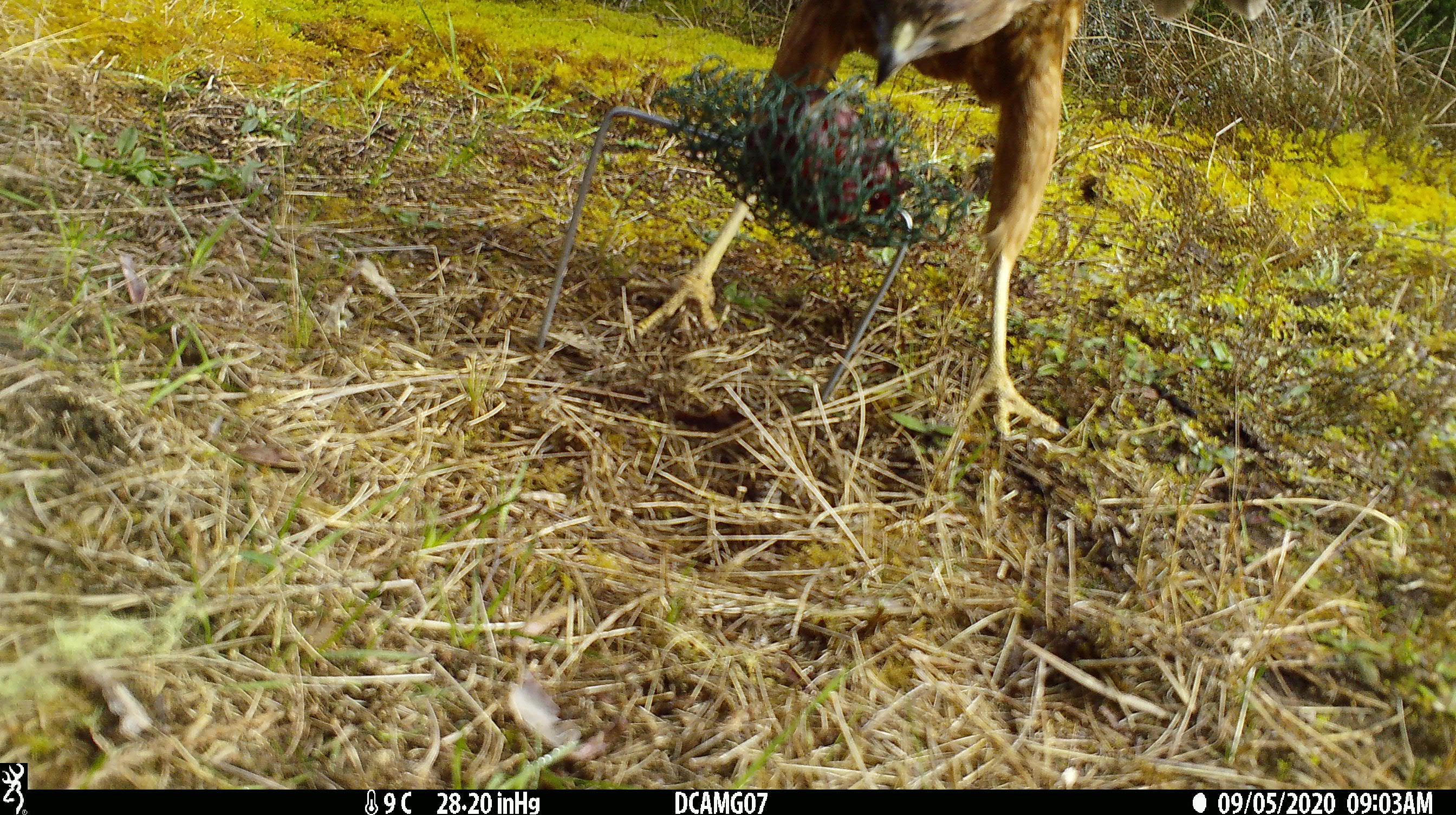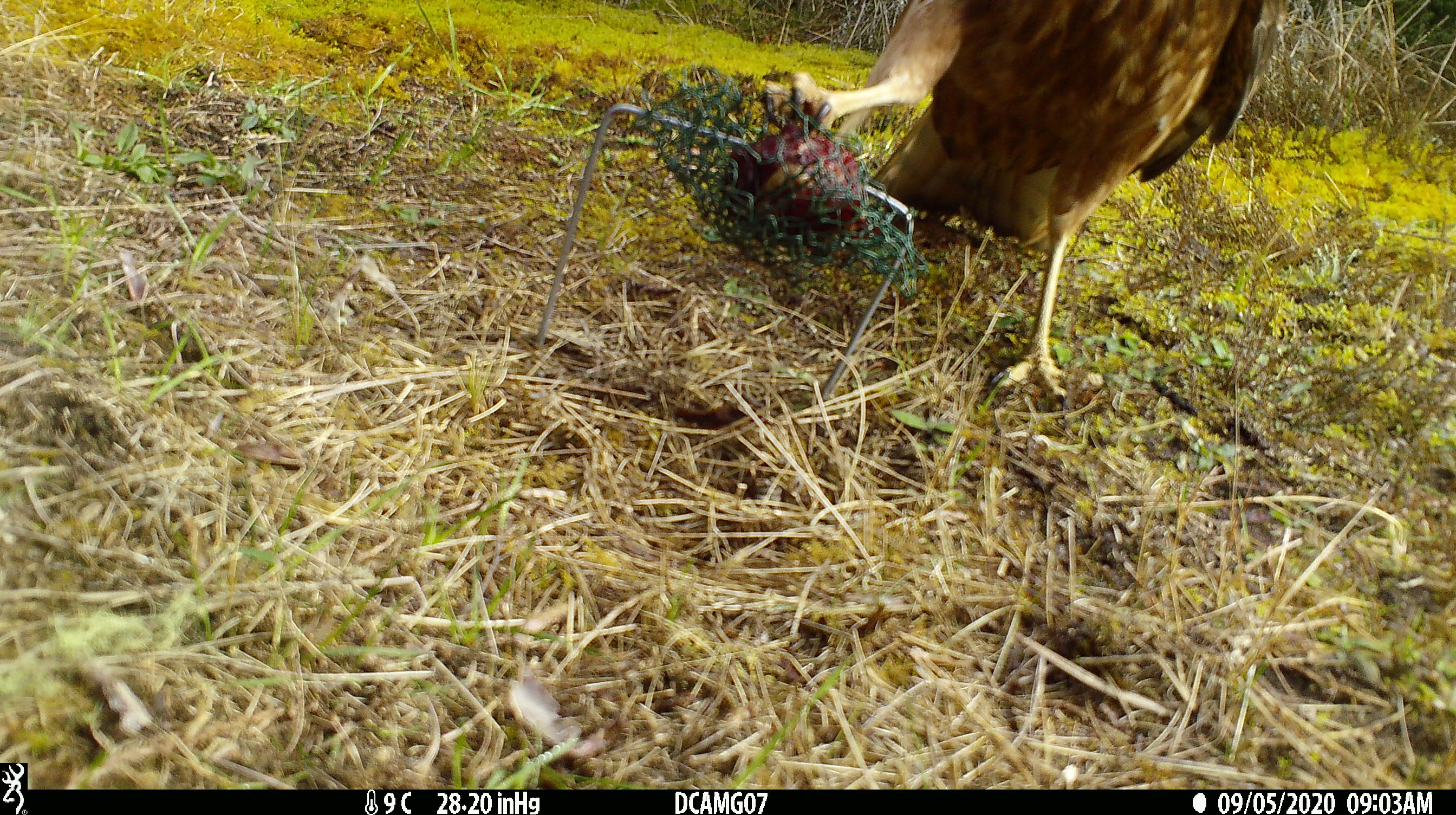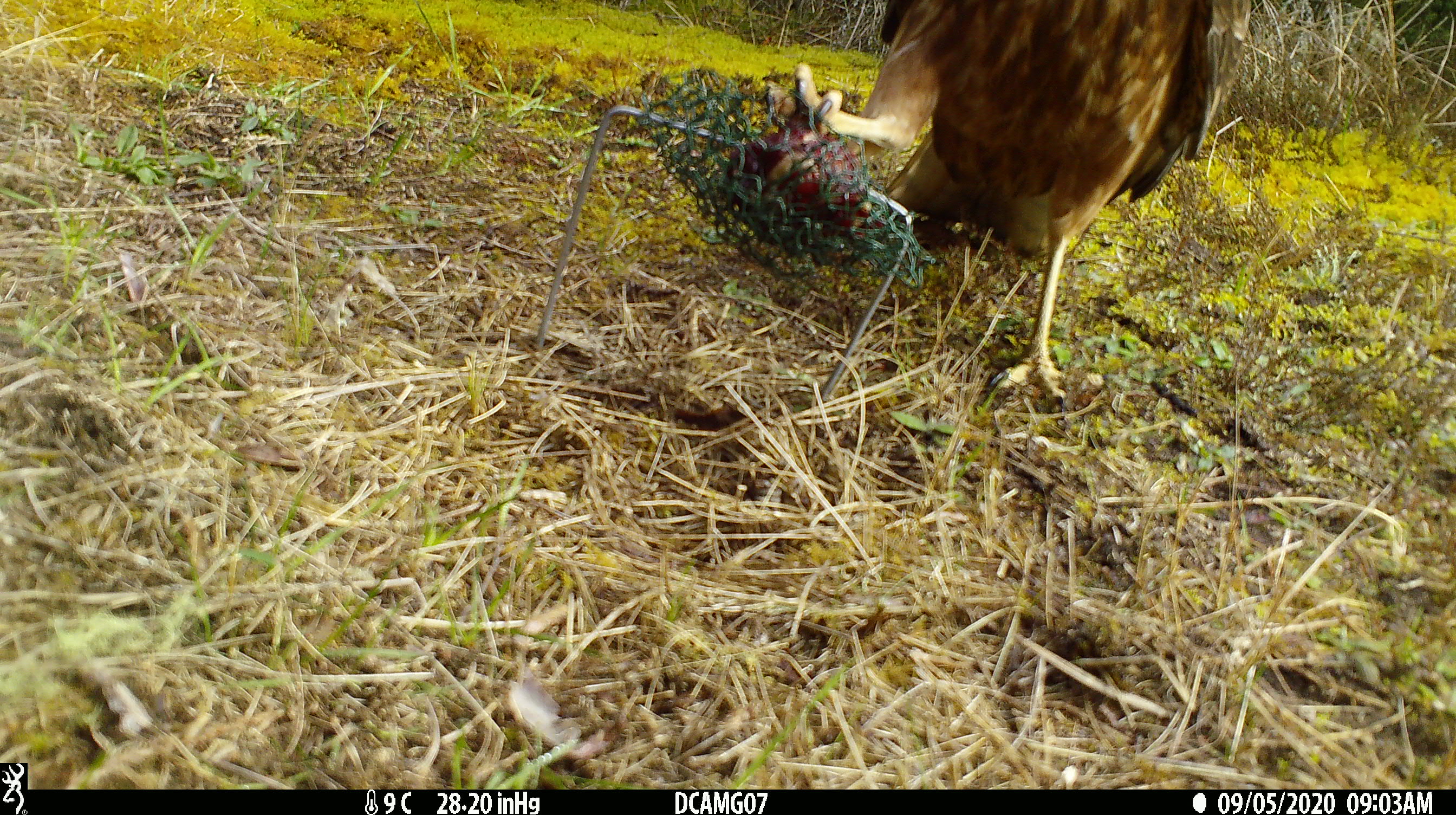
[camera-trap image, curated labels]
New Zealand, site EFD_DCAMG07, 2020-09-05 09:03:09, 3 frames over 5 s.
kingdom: Animalia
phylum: Chordata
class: Aves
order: Accipitriformes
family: Accipitridae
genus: Circus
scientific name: Circus approximans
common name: swamp harrier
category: harrier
Harrier (swamp harrier) (Circus approximans).